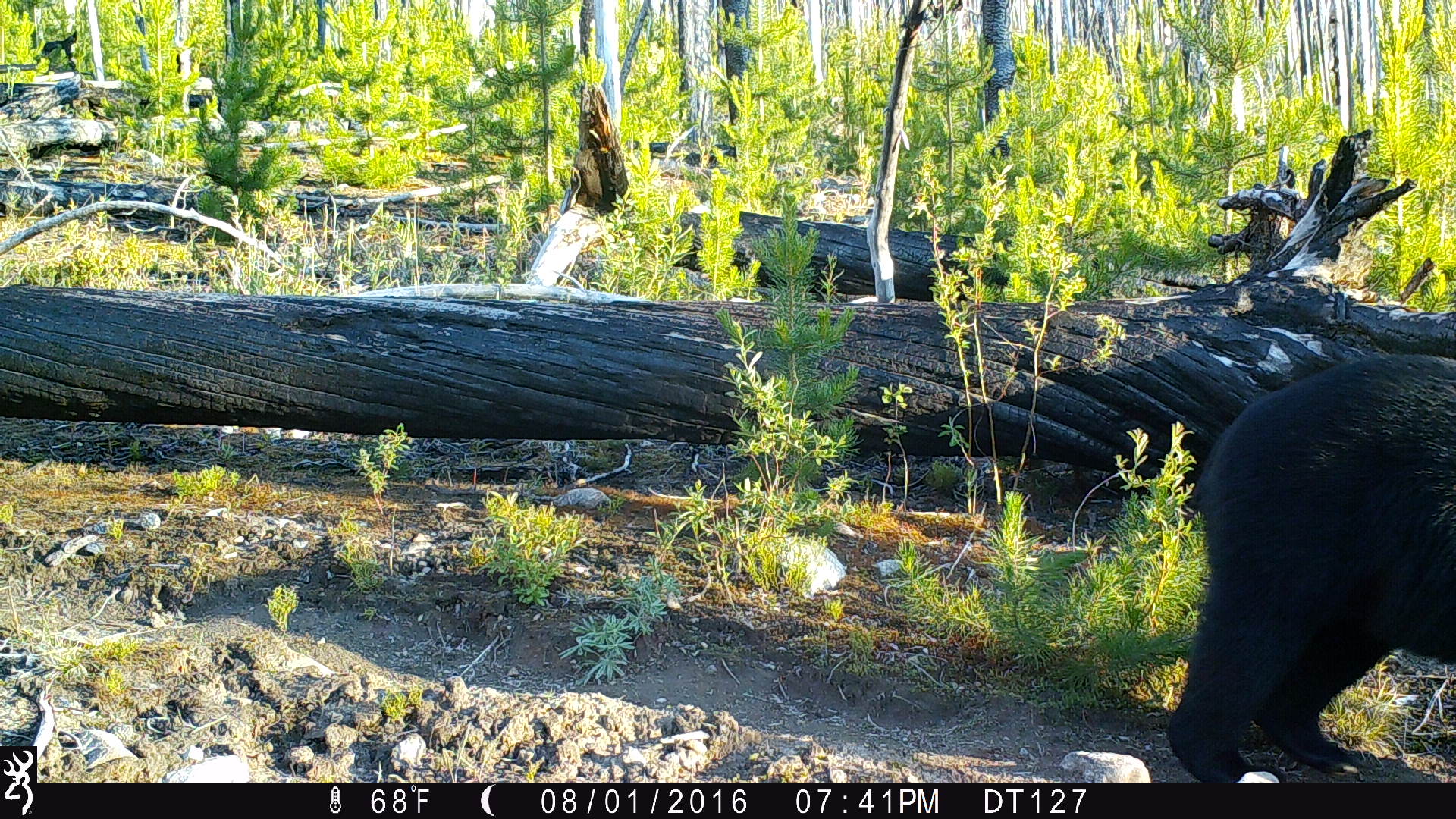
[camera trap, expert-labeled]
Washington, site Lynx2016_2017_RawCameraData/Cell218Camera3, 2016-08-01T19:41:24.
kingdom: Animalia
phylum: Chordata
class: Mammalia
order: Carnivora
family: Ursidae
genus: Ursus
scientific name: Ursus americanus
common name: american black bear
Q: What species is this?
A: Ursus americanus (american black bear).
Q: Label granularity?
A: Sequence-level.